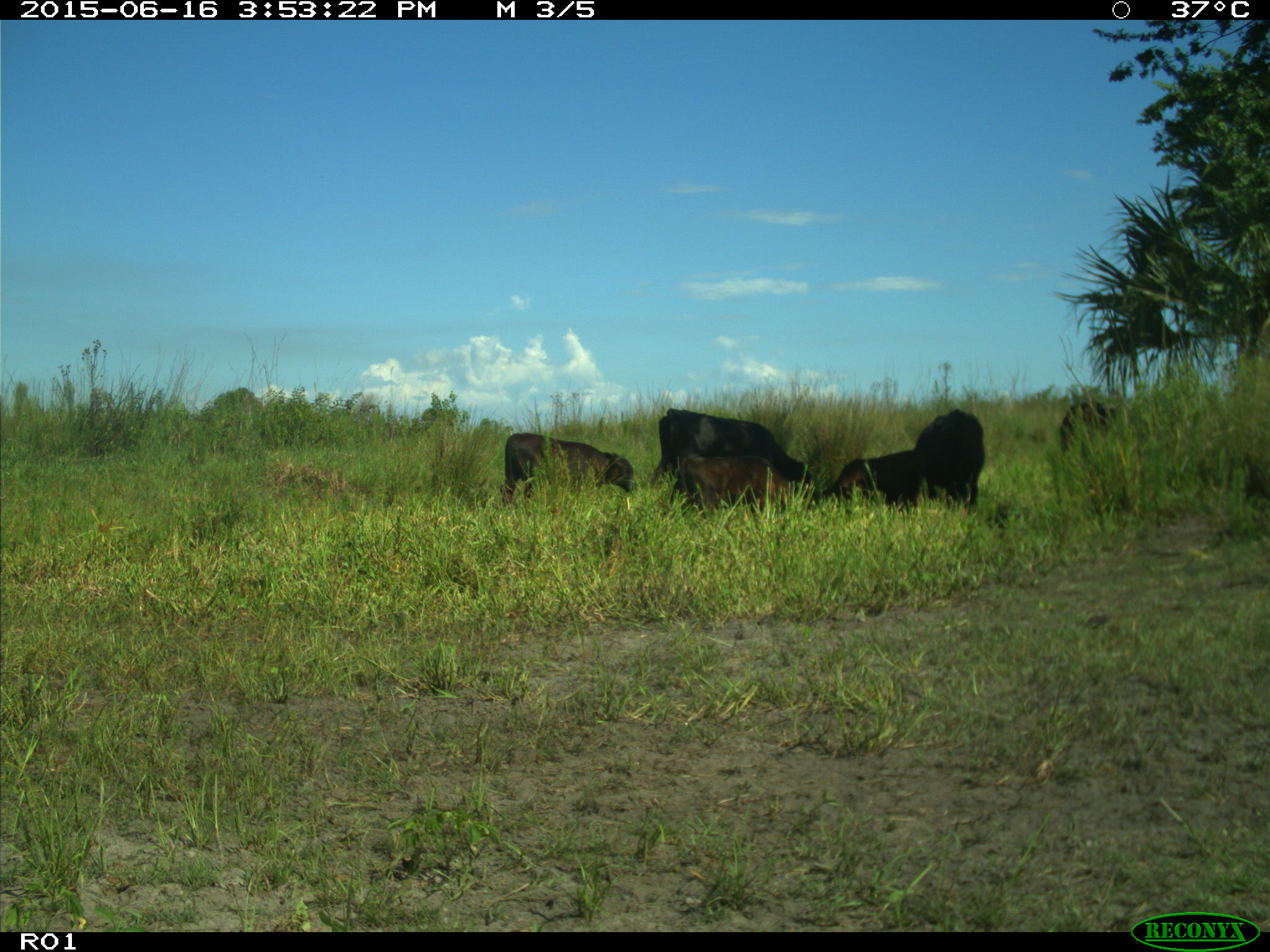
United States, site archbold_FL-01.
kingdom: Animalia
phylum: Chordata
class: Mammalia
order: Artiodactyla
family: Bovidae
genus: Bos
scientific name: Bos taurus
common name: domestic cow